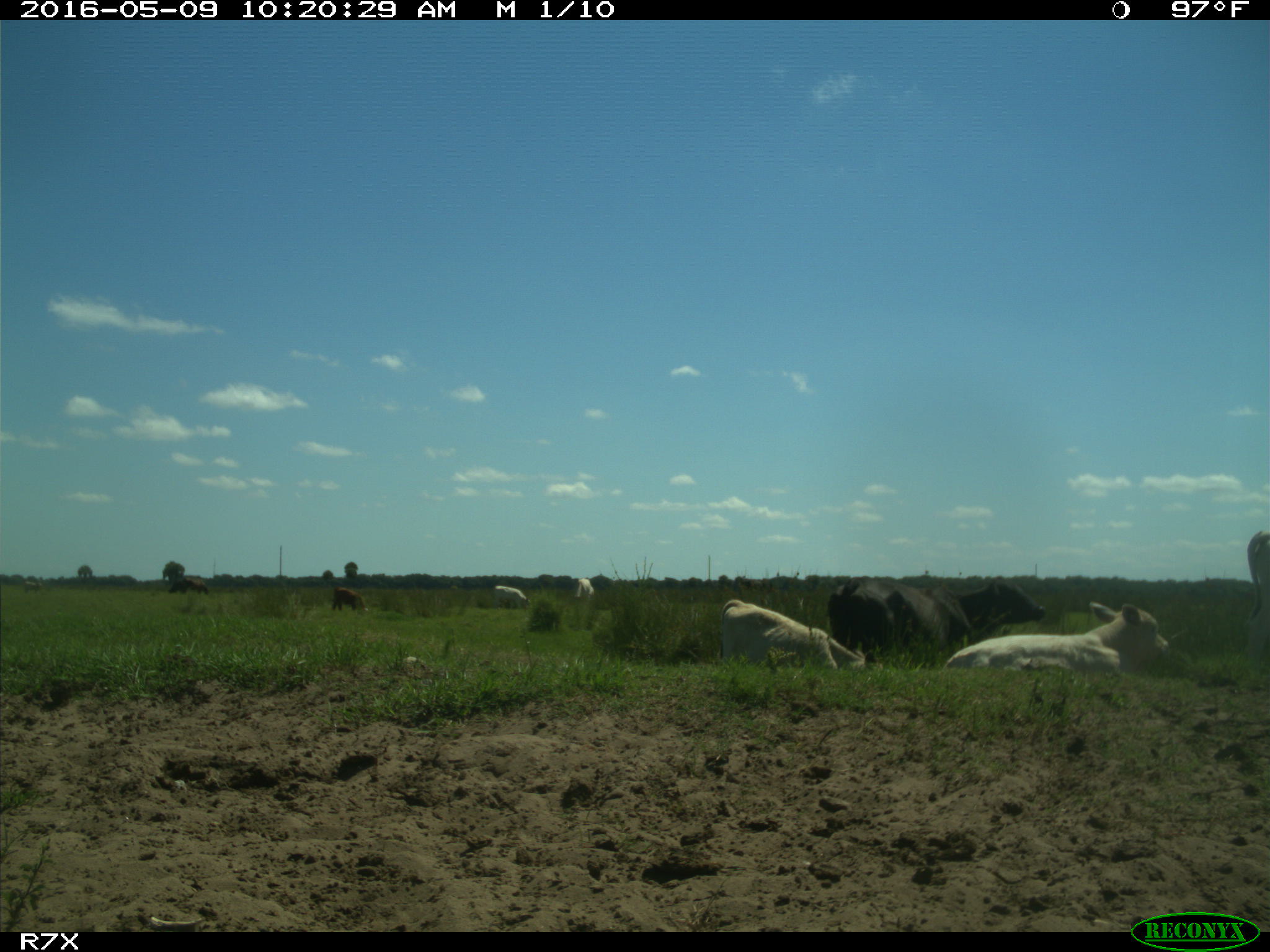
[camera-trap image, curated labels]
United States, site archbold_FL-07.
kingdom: Animalia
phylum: Chordata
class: Mammalia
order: Artiodactyla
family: Bovidae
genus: Bos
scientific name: Bos taurus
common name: domestic cow